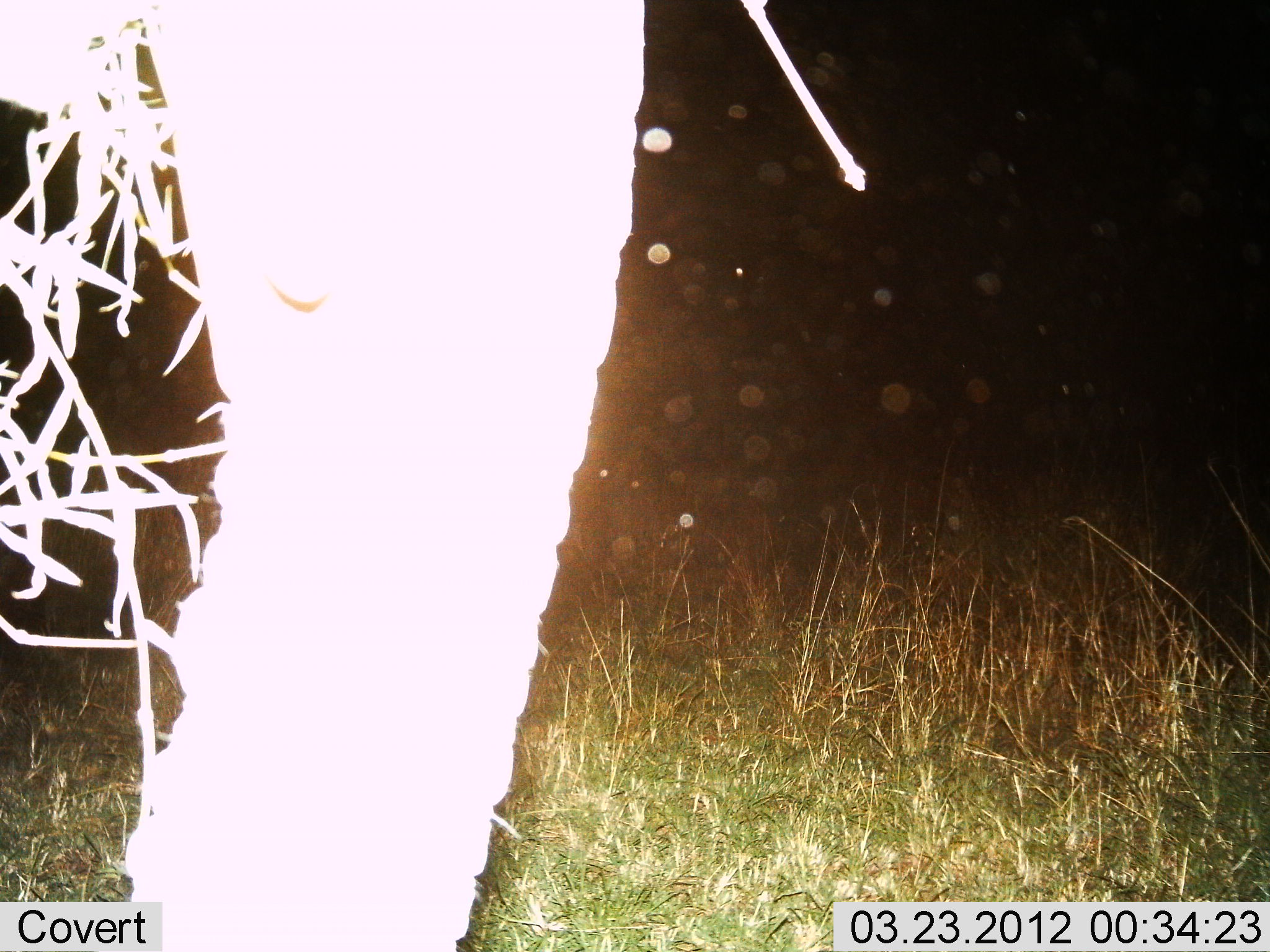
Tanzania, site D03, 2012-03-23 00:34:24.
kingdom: Animalia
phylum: Chordata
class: Mammalia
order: Proboscidea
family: Elephantidae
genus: Loxodonta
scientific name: Loxodonta africana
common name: african bush elephant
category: elephant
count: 1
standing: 74%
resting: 5%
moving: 0%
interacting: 0%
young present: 0%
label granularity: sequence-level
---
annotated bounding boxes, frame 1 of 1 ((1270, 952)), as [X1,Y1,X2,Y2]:
animal: [0,0,645,952]